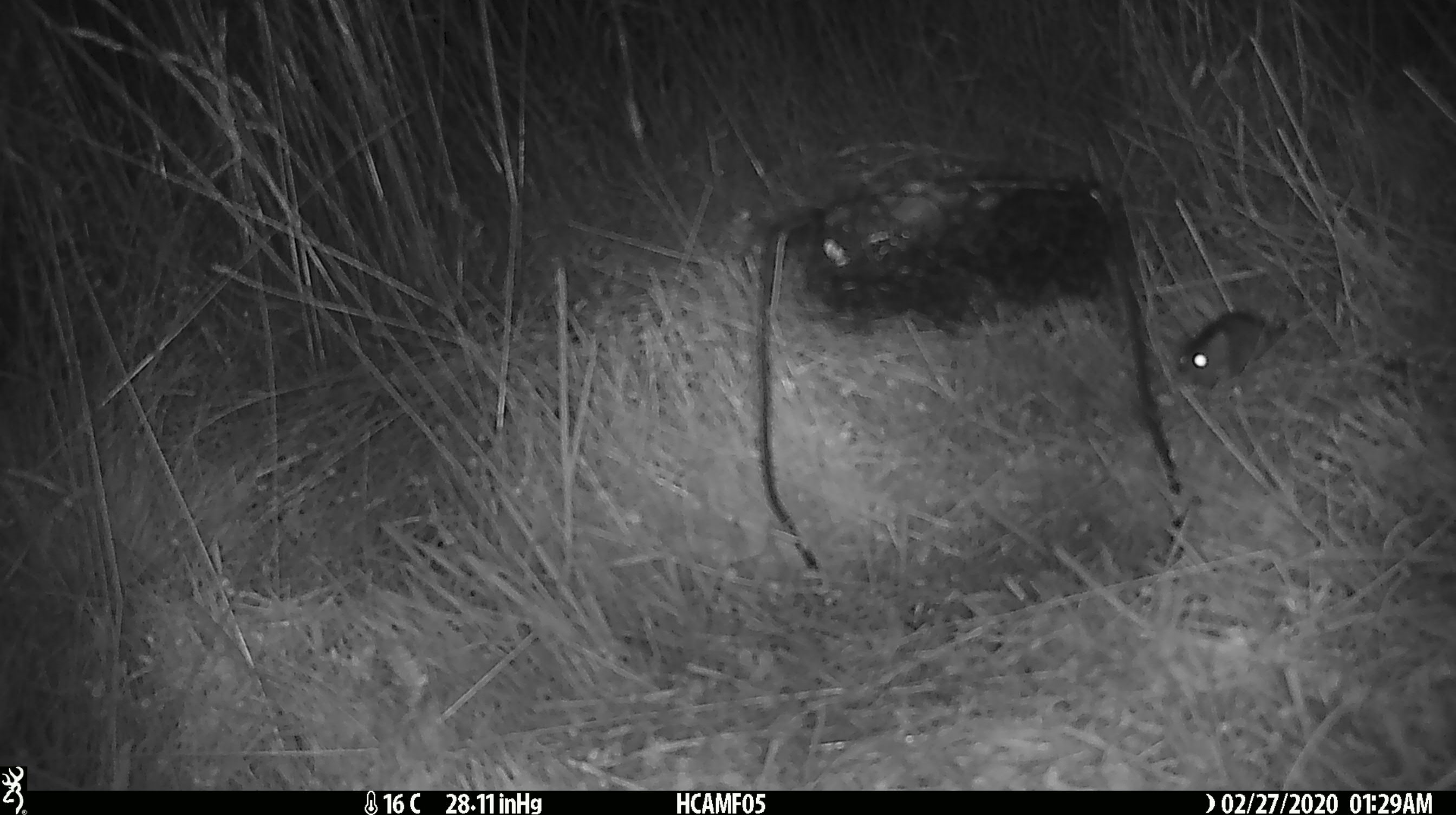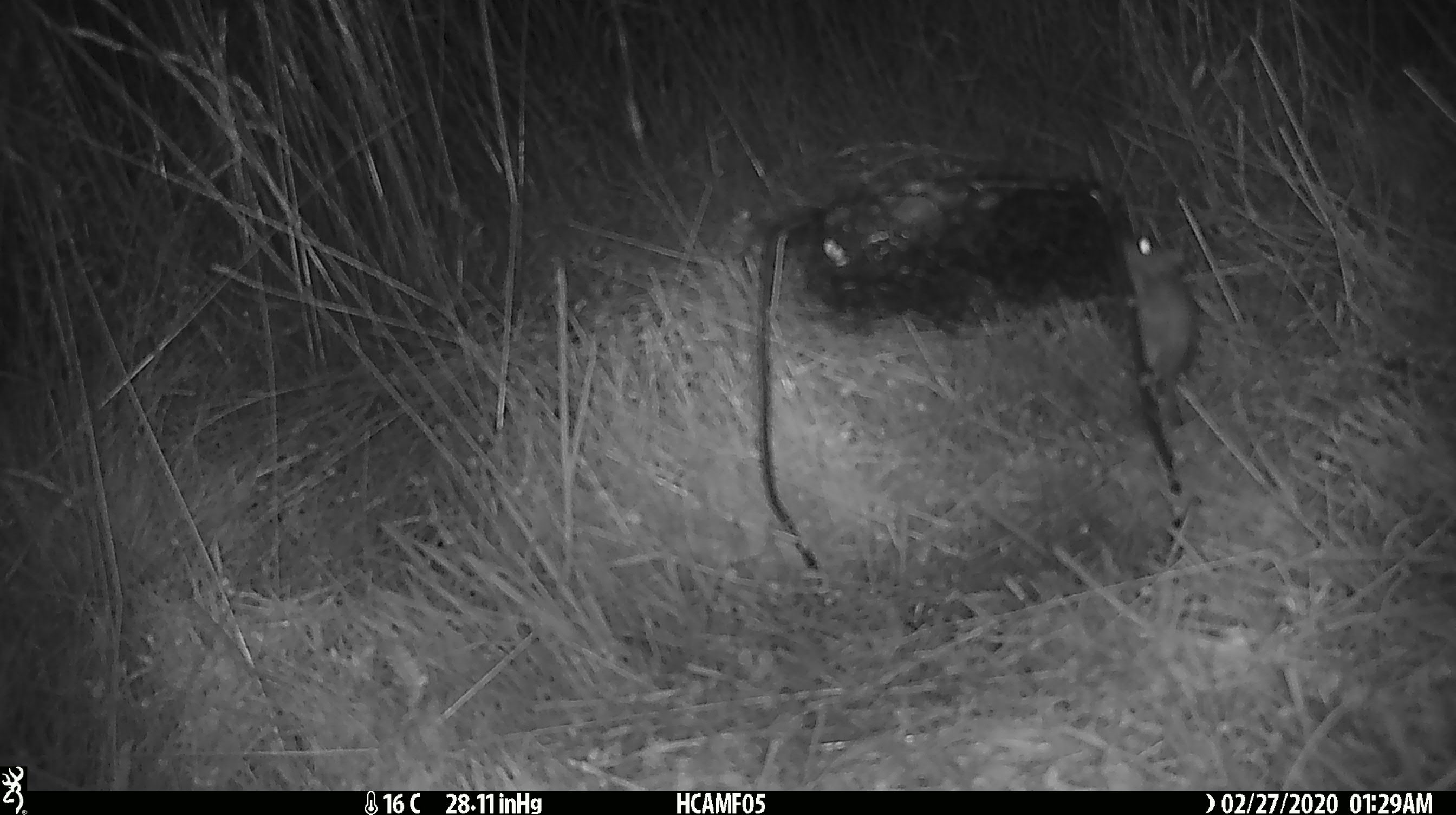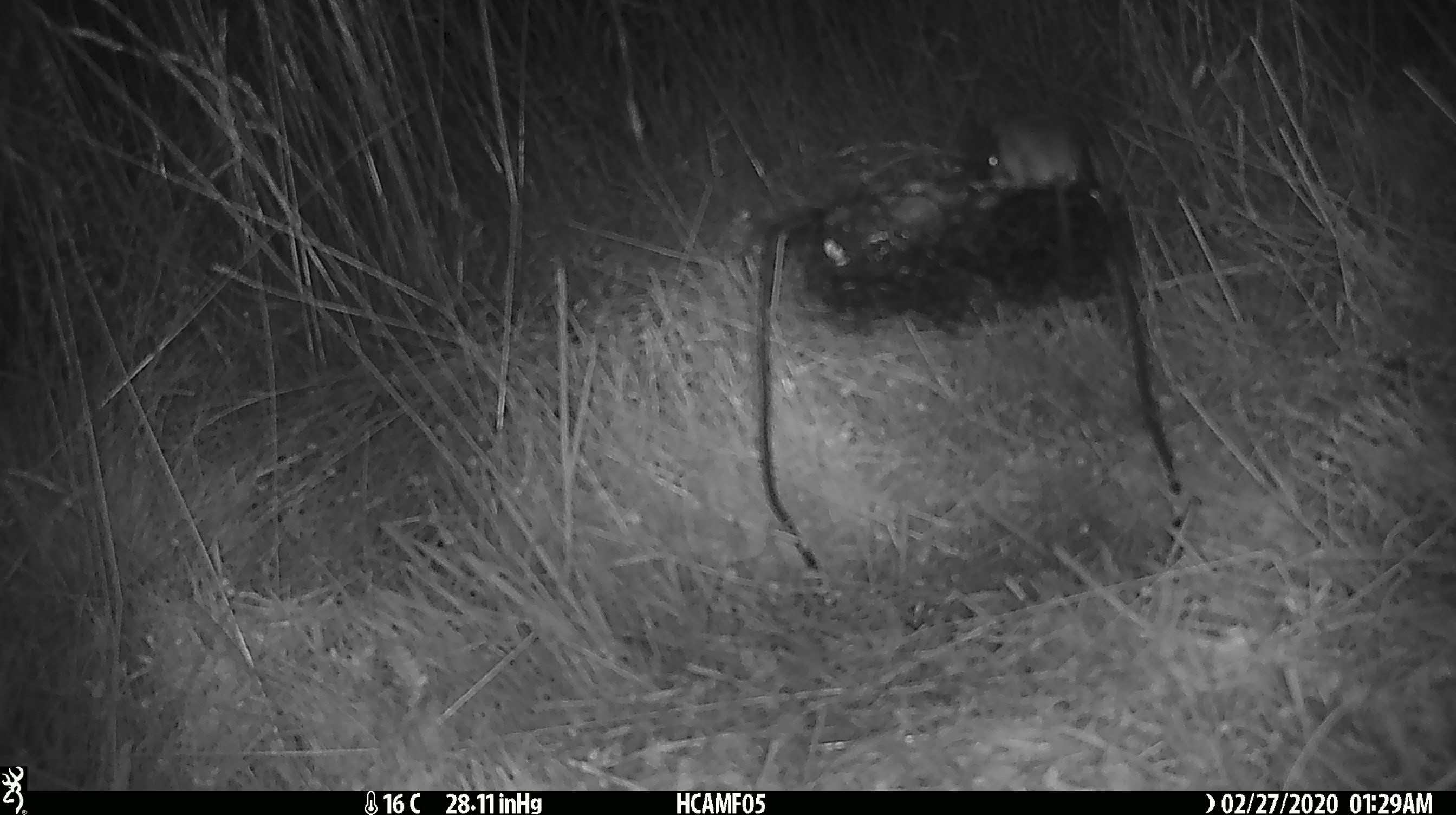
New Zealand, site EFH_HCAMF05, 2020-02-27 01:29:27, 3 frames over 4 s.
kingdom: Animalia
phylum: Chordata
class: Mammalia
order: Rodentia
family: Muridae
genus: Mus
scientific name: Mus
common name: mouse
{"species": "mouse (Mus)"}